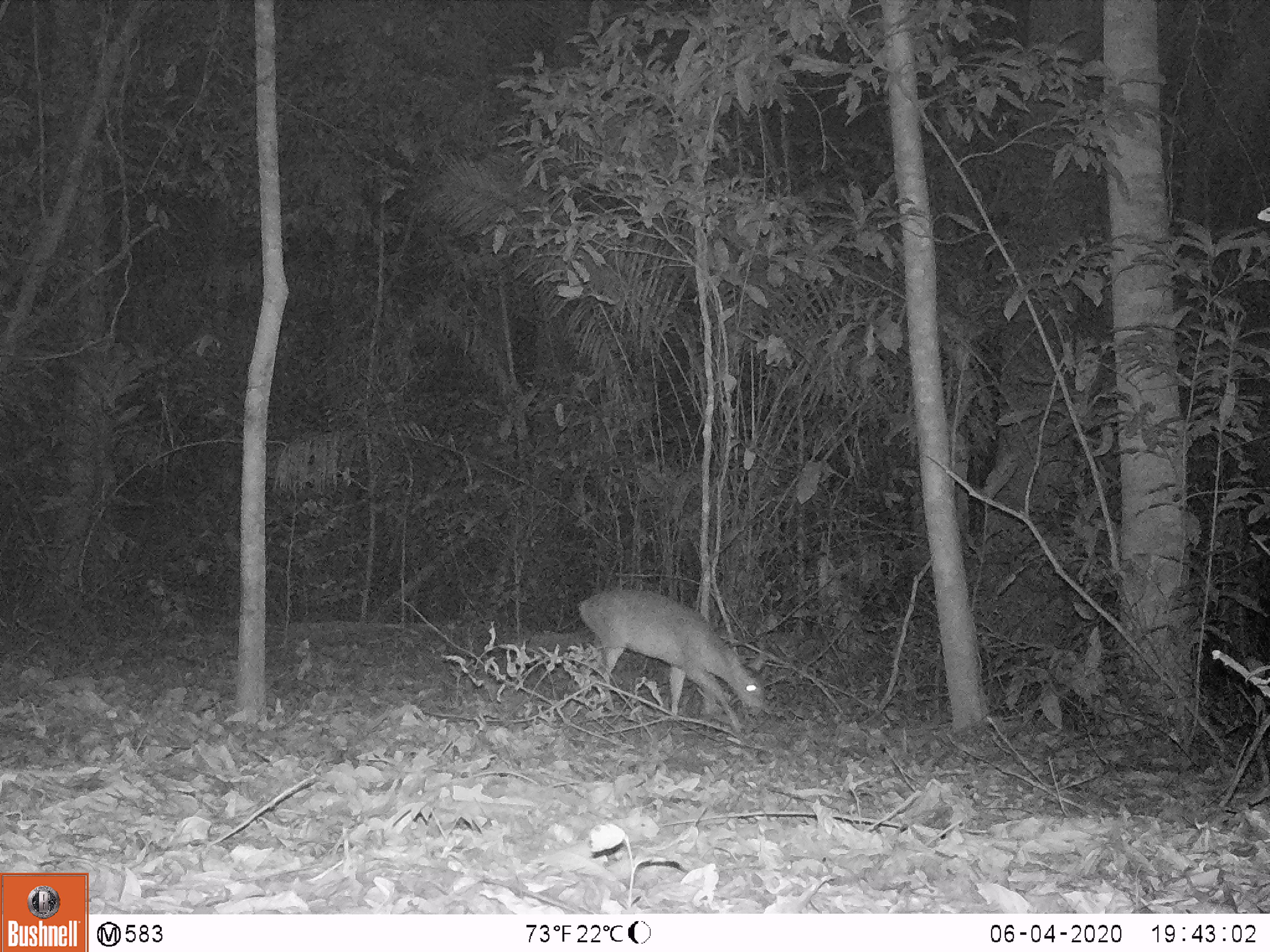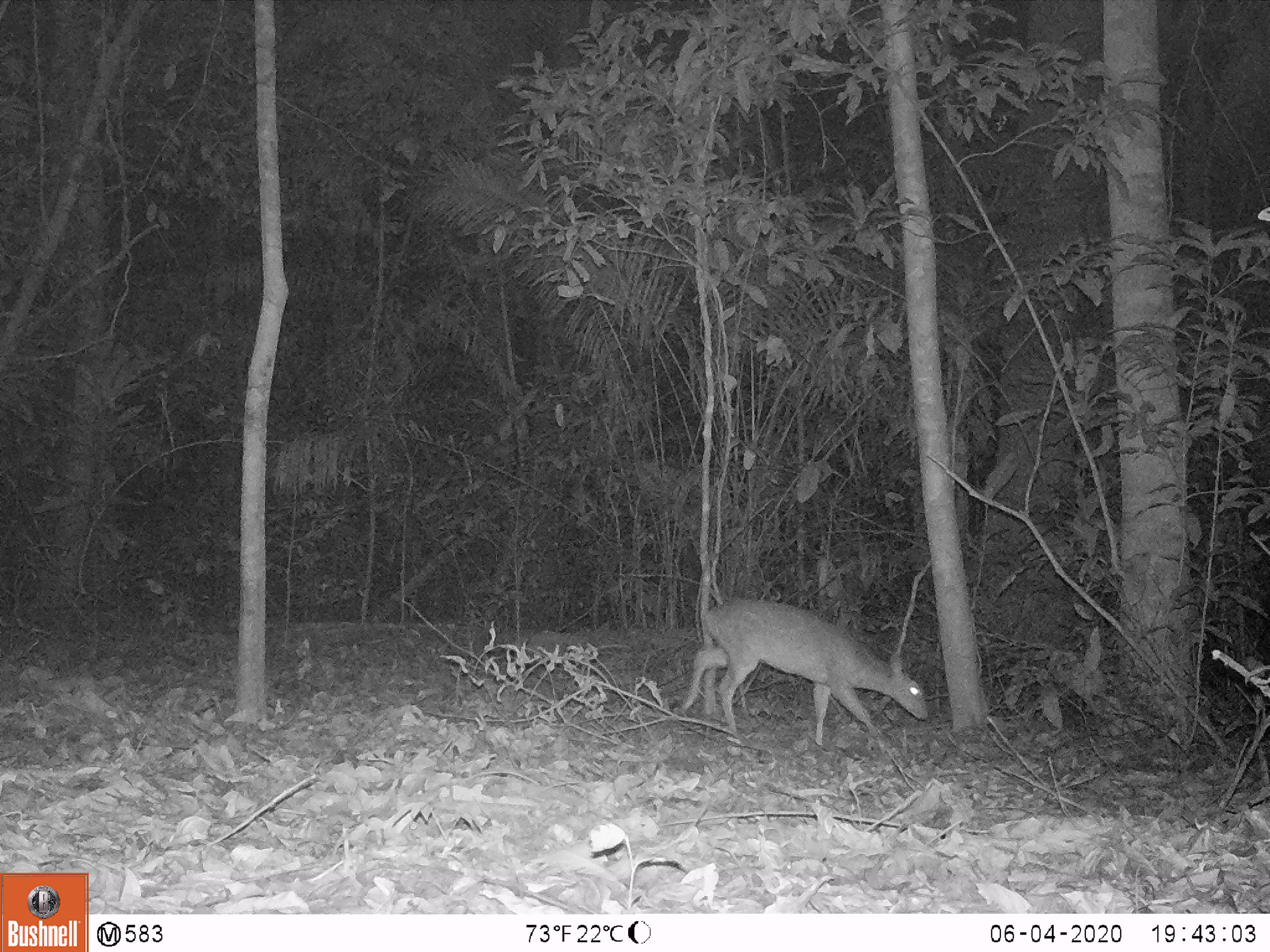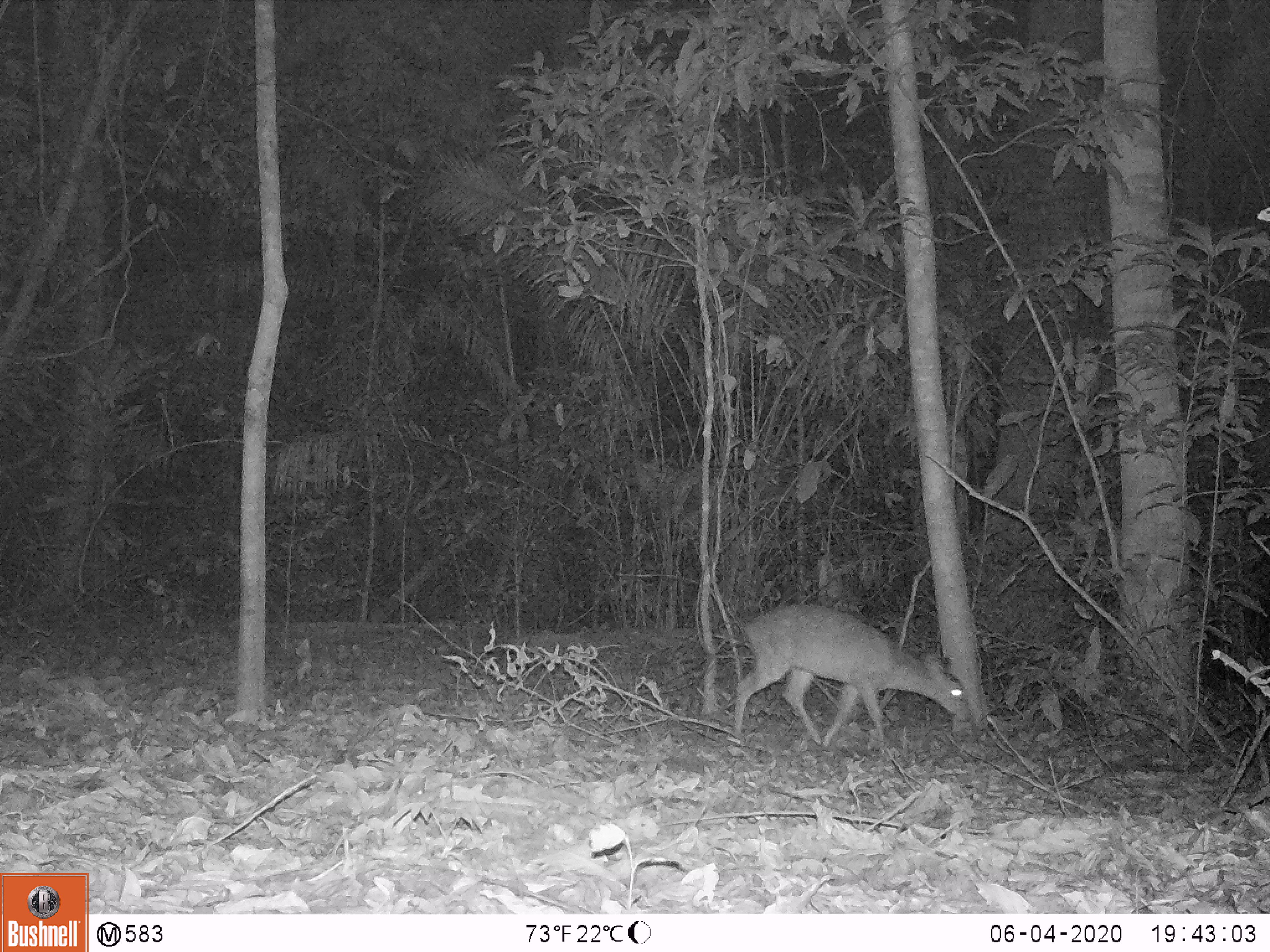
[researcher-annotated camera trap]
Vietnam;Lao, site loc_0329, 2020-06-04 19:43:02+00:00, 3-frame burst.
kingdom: Animalia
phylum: Chordata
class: Mammalia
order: Artiodactyla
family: Cervidae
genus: Muntiacus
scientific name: Muntiacus vuquangensis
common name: large-antlered muntjac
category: large antlered muntjac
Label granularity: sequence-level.